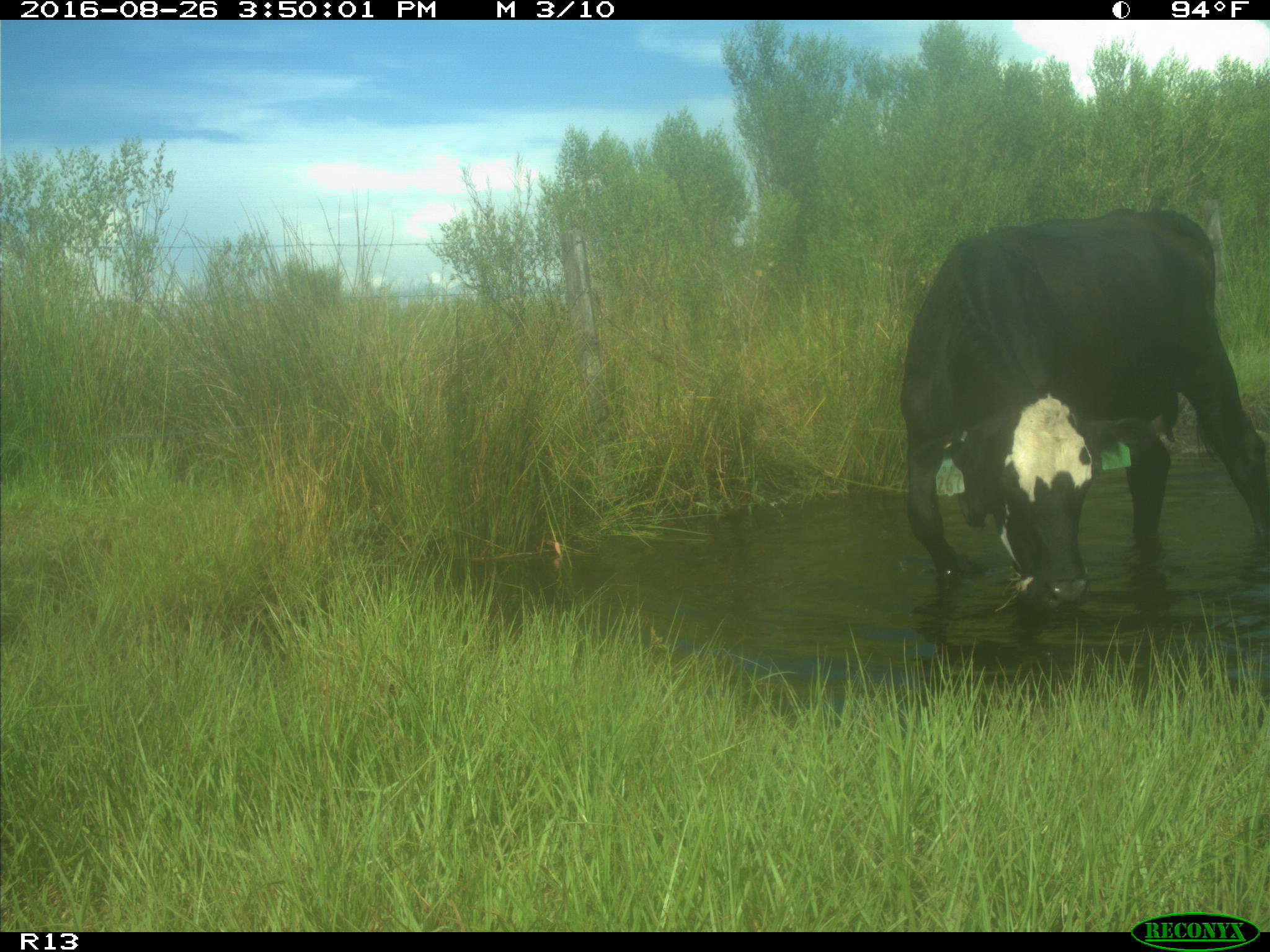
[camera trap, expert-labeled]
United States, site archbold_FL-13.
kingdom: Animalia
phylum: Chordata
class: Mammalia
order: Artiodactyla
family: Bovidae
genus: Bos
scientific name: Bos taurus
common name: domestic cow